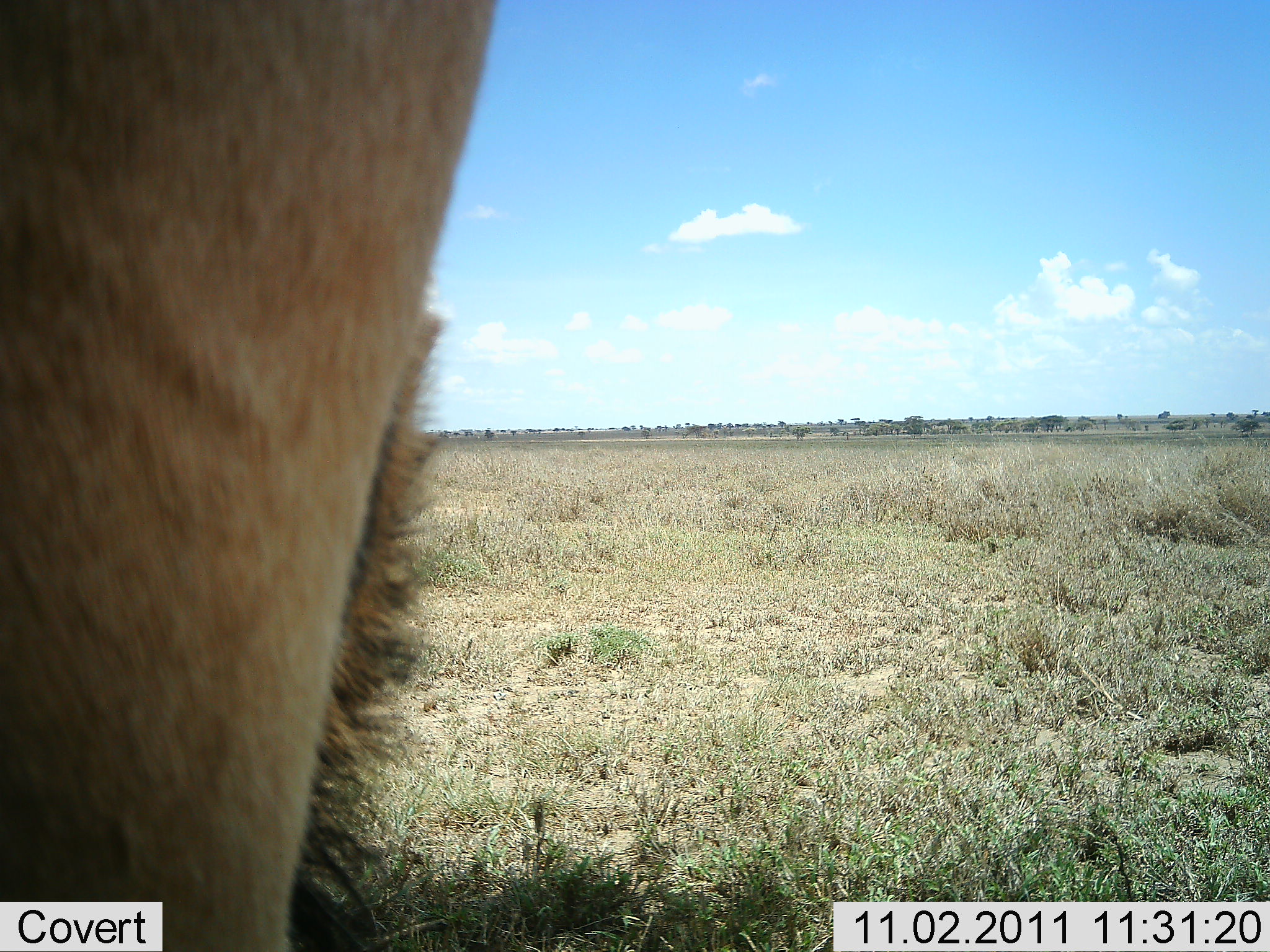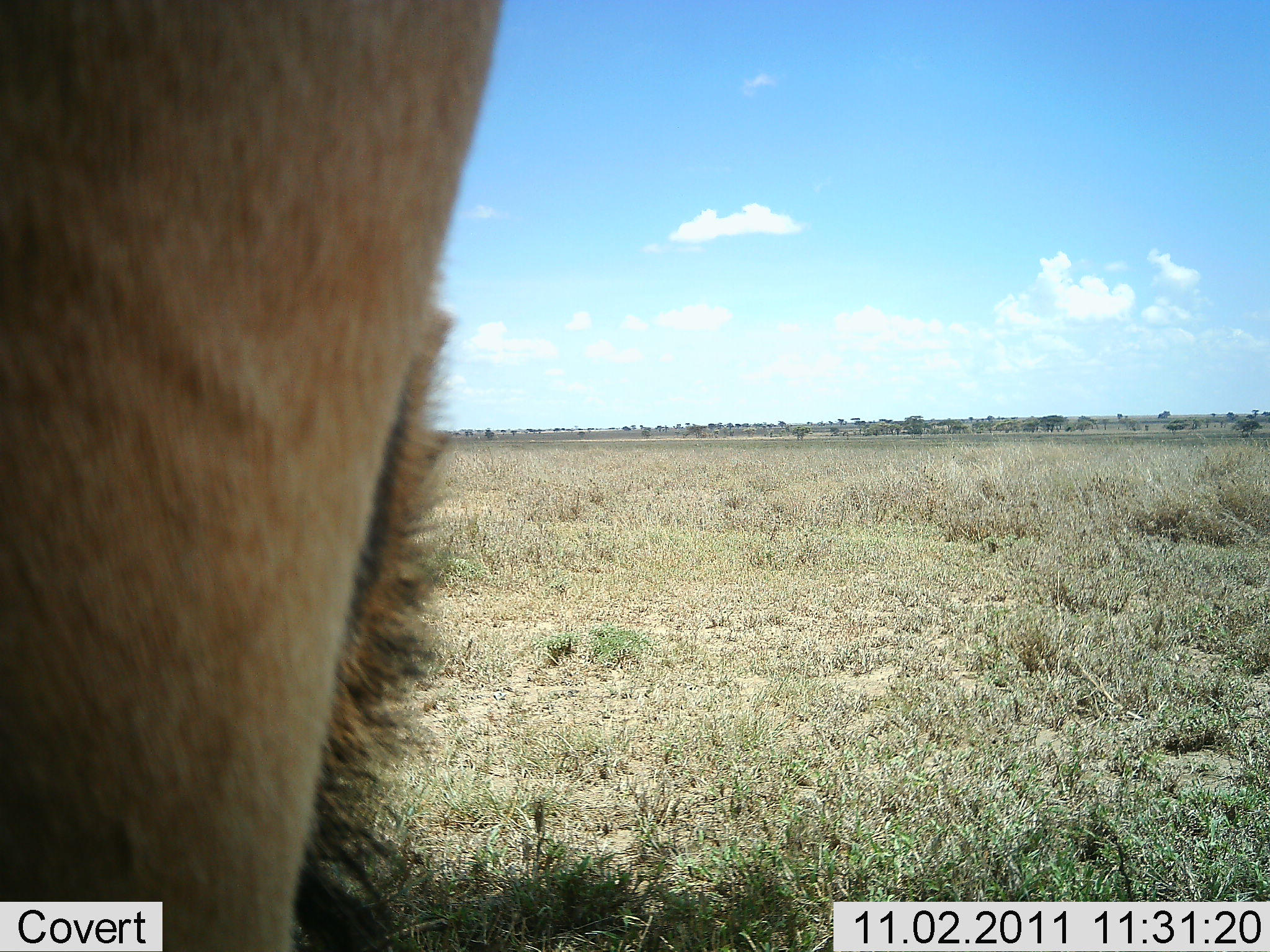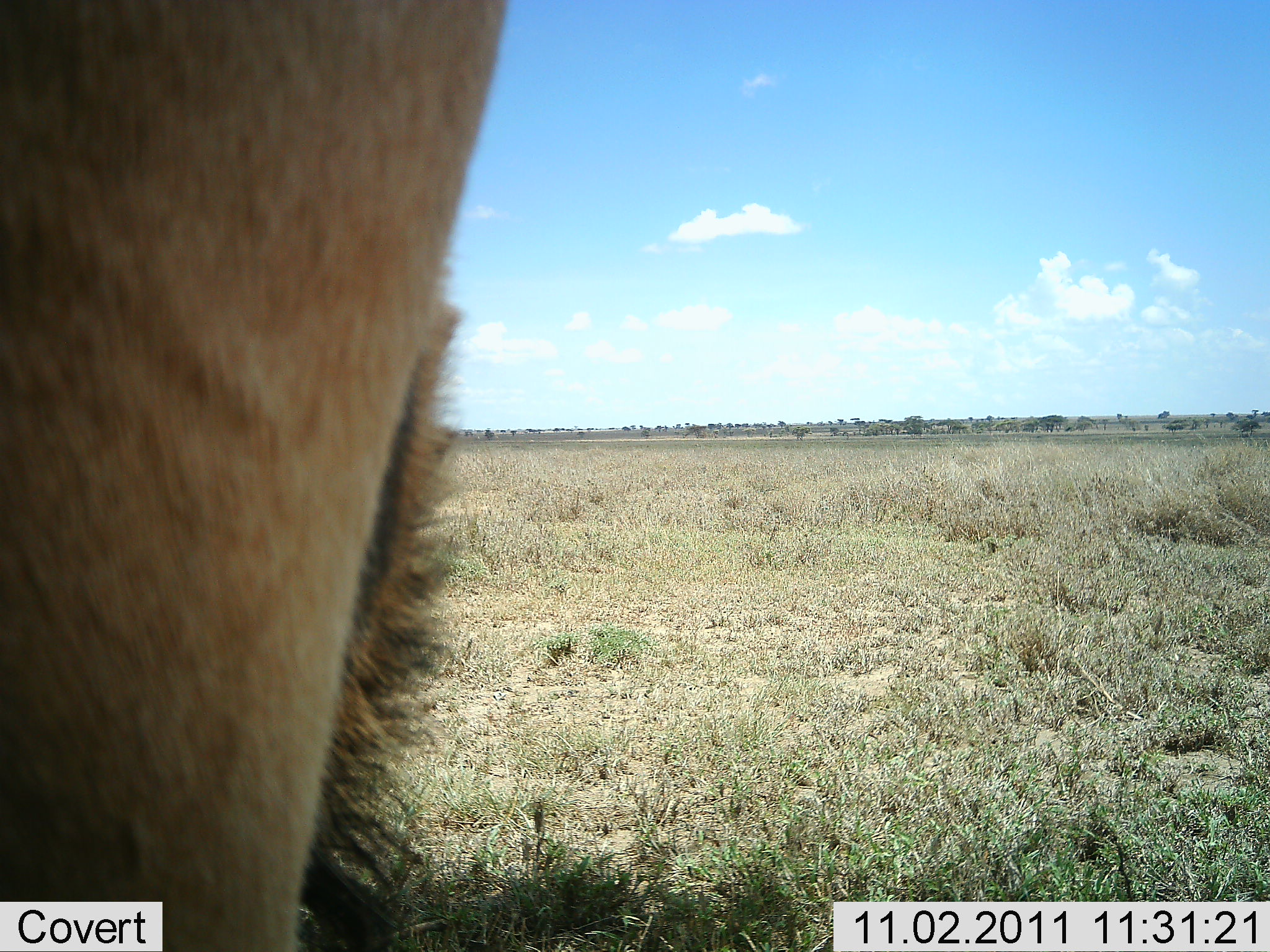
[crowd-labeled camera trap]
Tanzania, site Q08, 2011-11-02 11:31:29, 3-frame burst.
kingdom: Animalia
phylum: Chordata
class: Mammalia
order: Artiodactyla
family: Bovidae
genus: Alcelaphus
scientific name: Alcelaphus buselaphus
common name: hartebeest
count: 1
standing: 100%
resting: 0%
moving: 0%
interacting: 0%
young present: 0%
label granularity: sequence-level